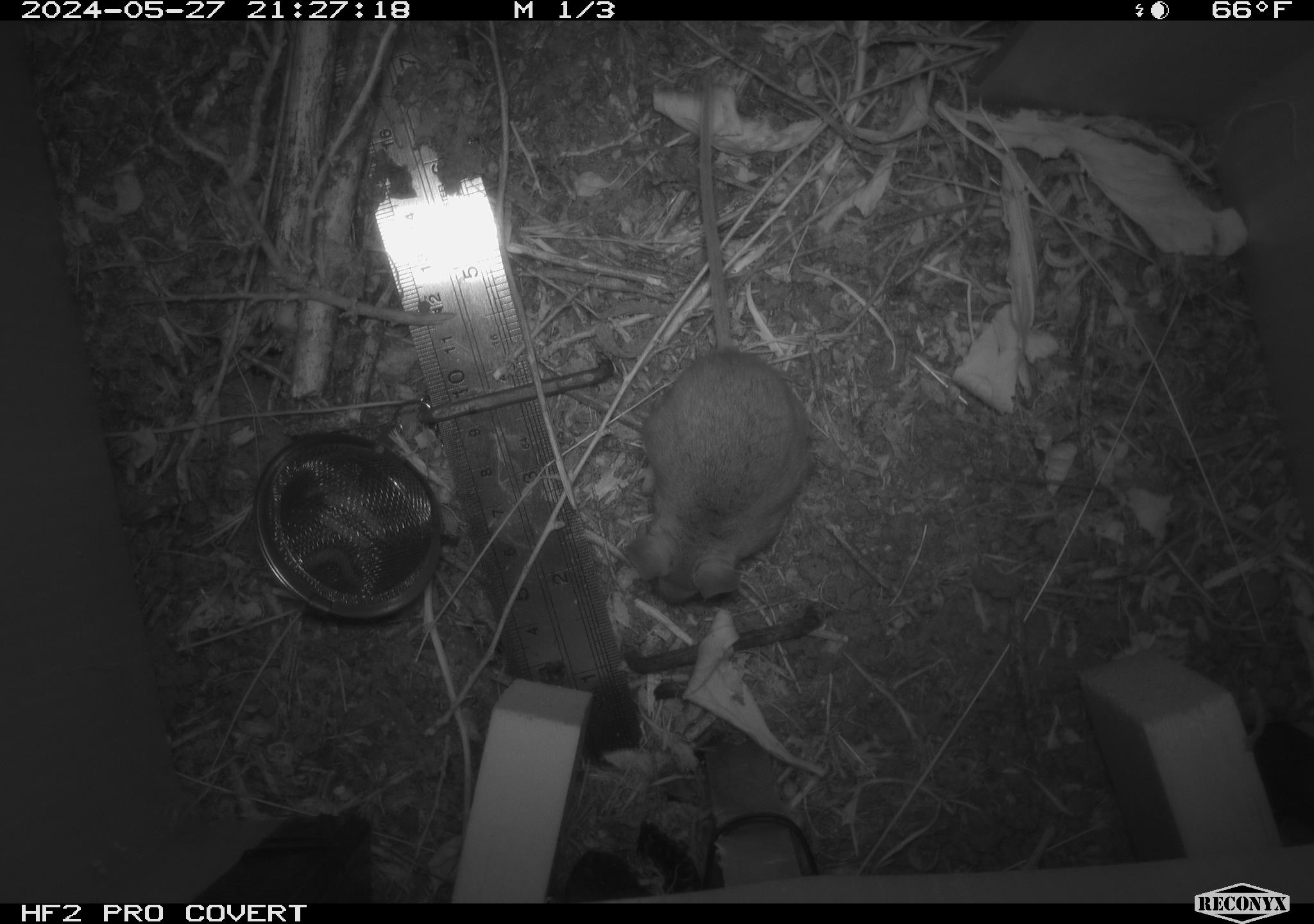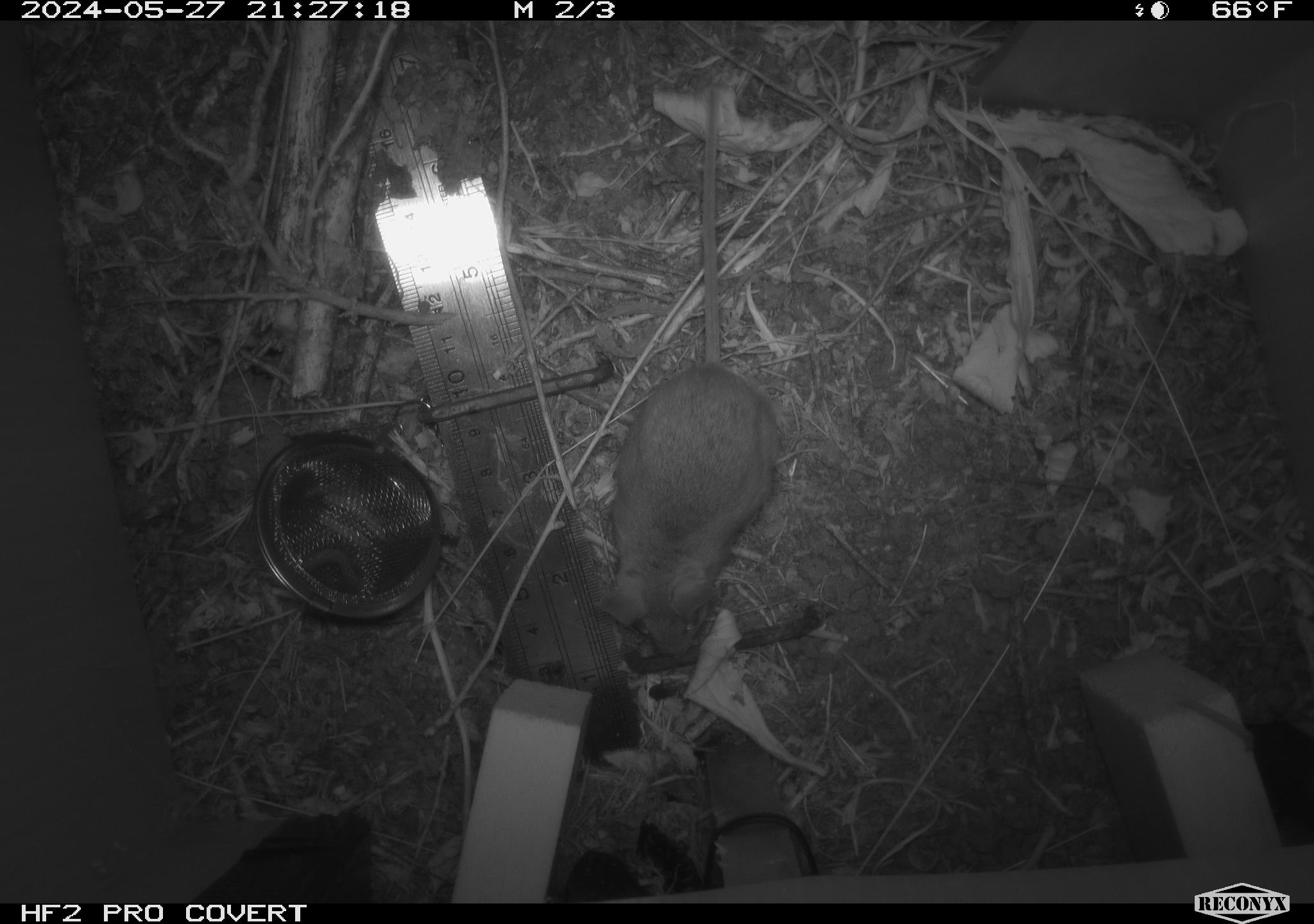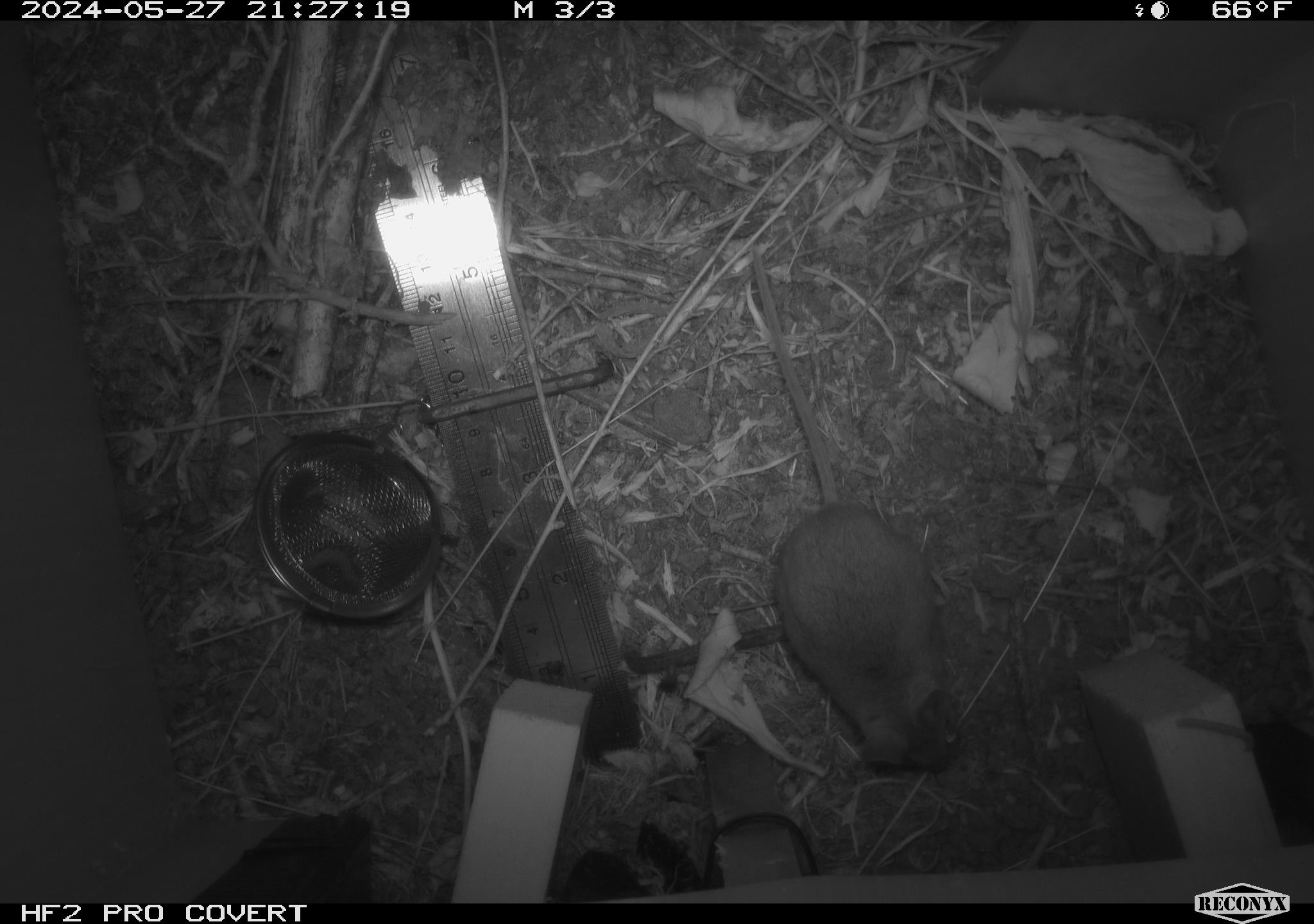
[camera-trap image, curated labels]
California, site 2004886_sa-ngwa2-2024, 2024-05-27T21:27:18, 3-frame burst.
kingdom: Animalia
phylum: Chordata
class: Mammalia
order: Rodentia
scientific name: Rodentia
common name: mouse species